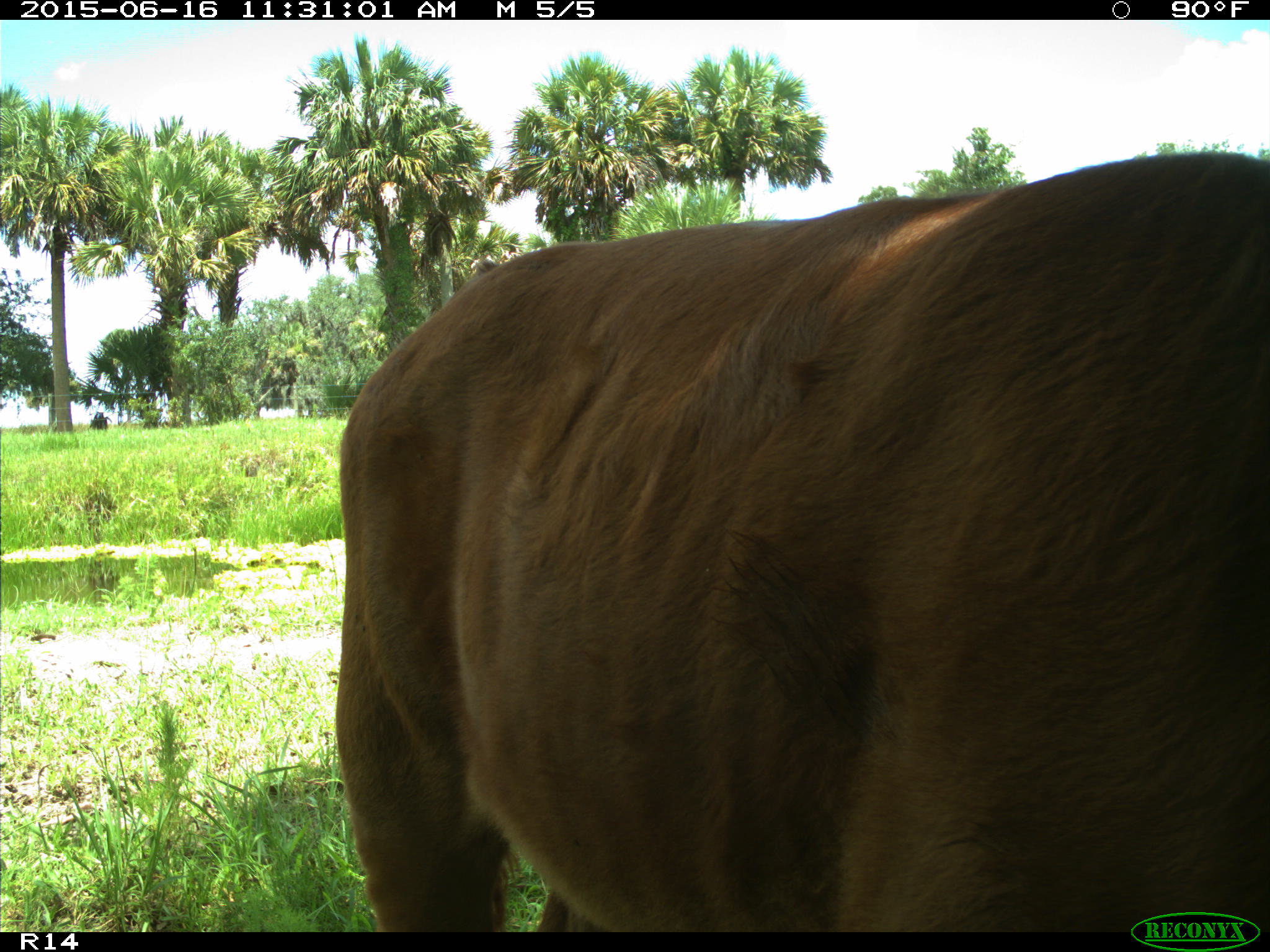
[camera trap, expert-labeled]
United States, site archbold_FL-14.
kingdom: Animalia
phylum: Chordata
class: Mammalia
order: Artiodactyla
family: Bovidae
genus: Bos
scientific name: Bos taurus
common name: domestic cow